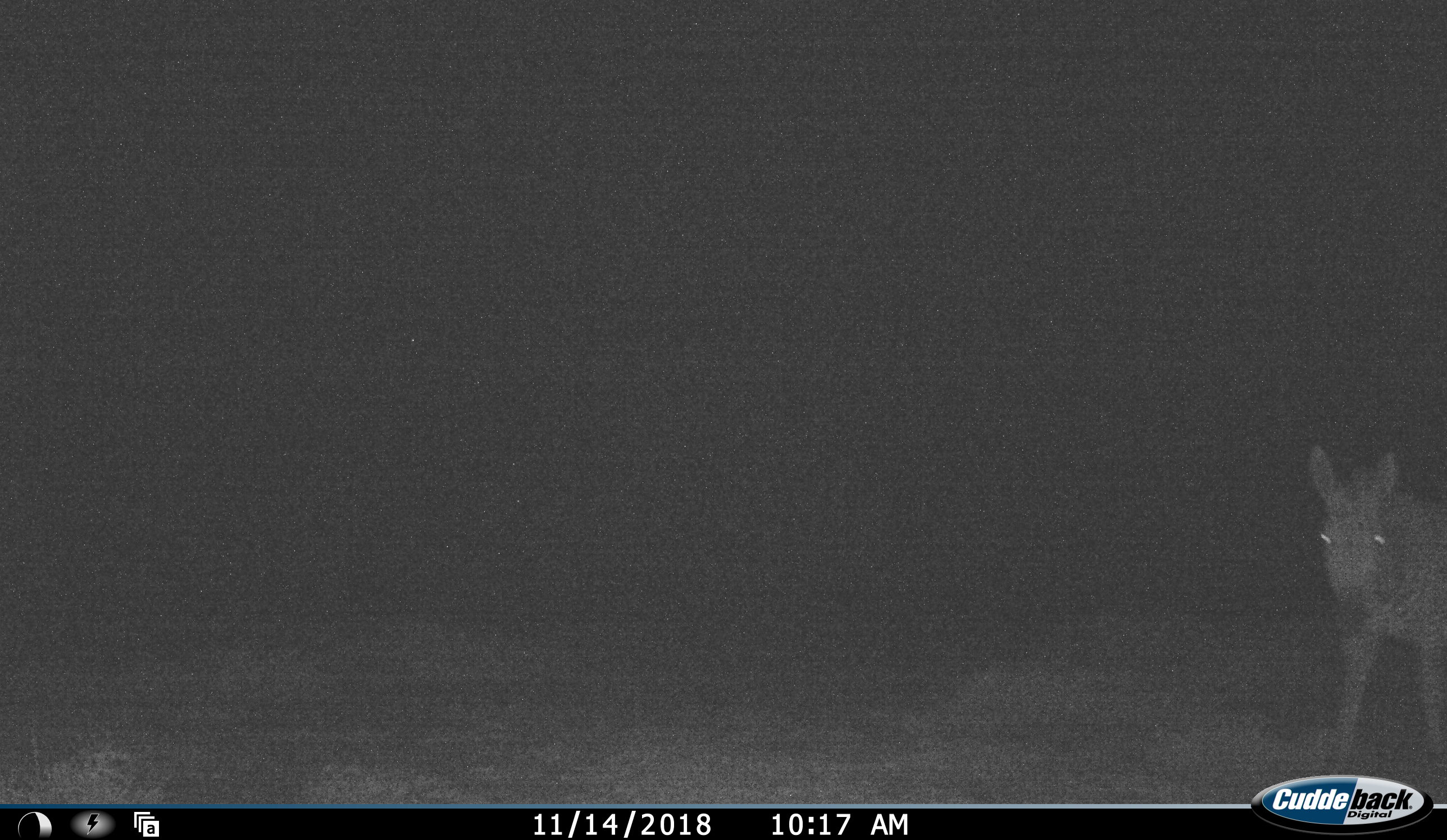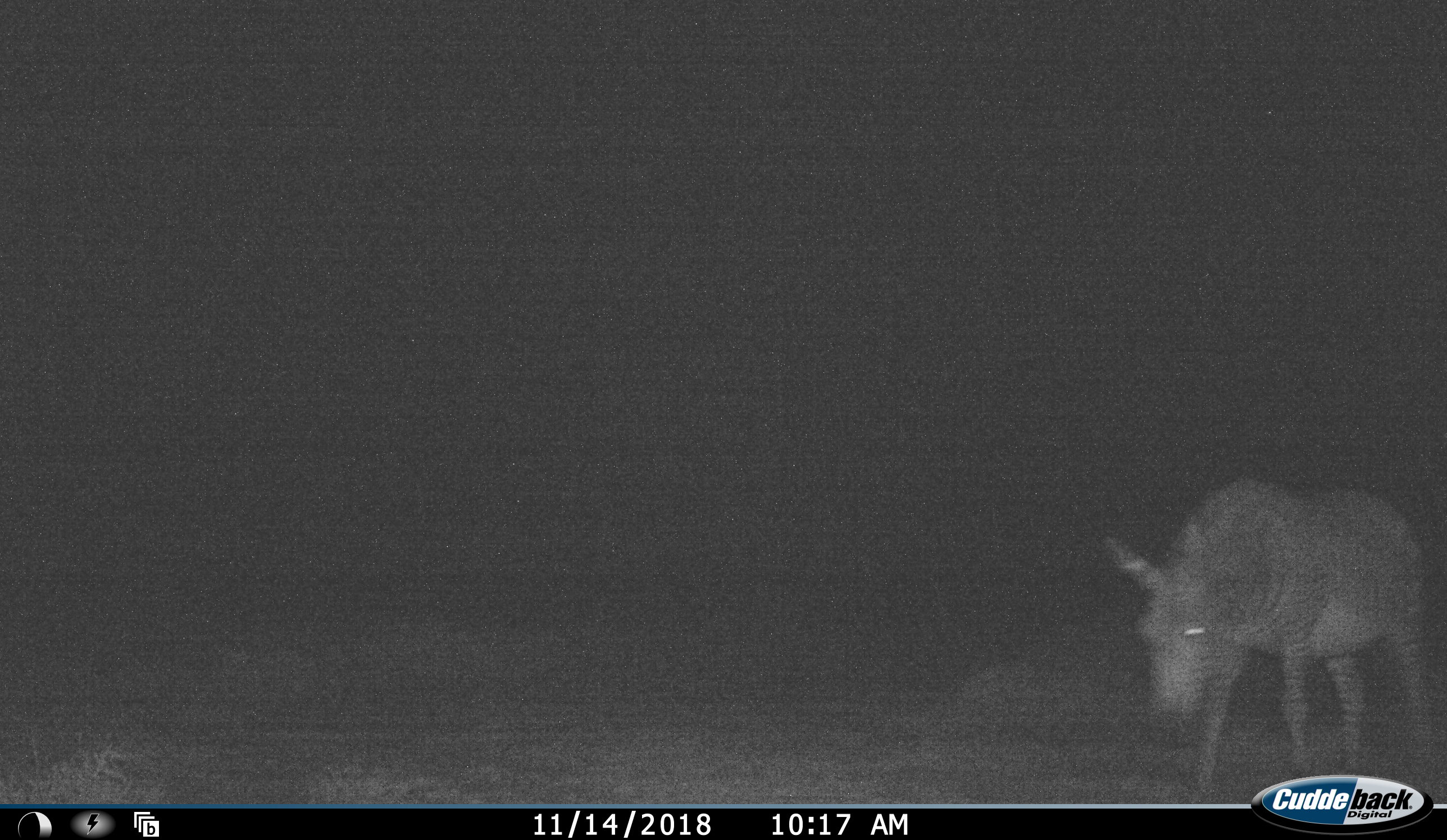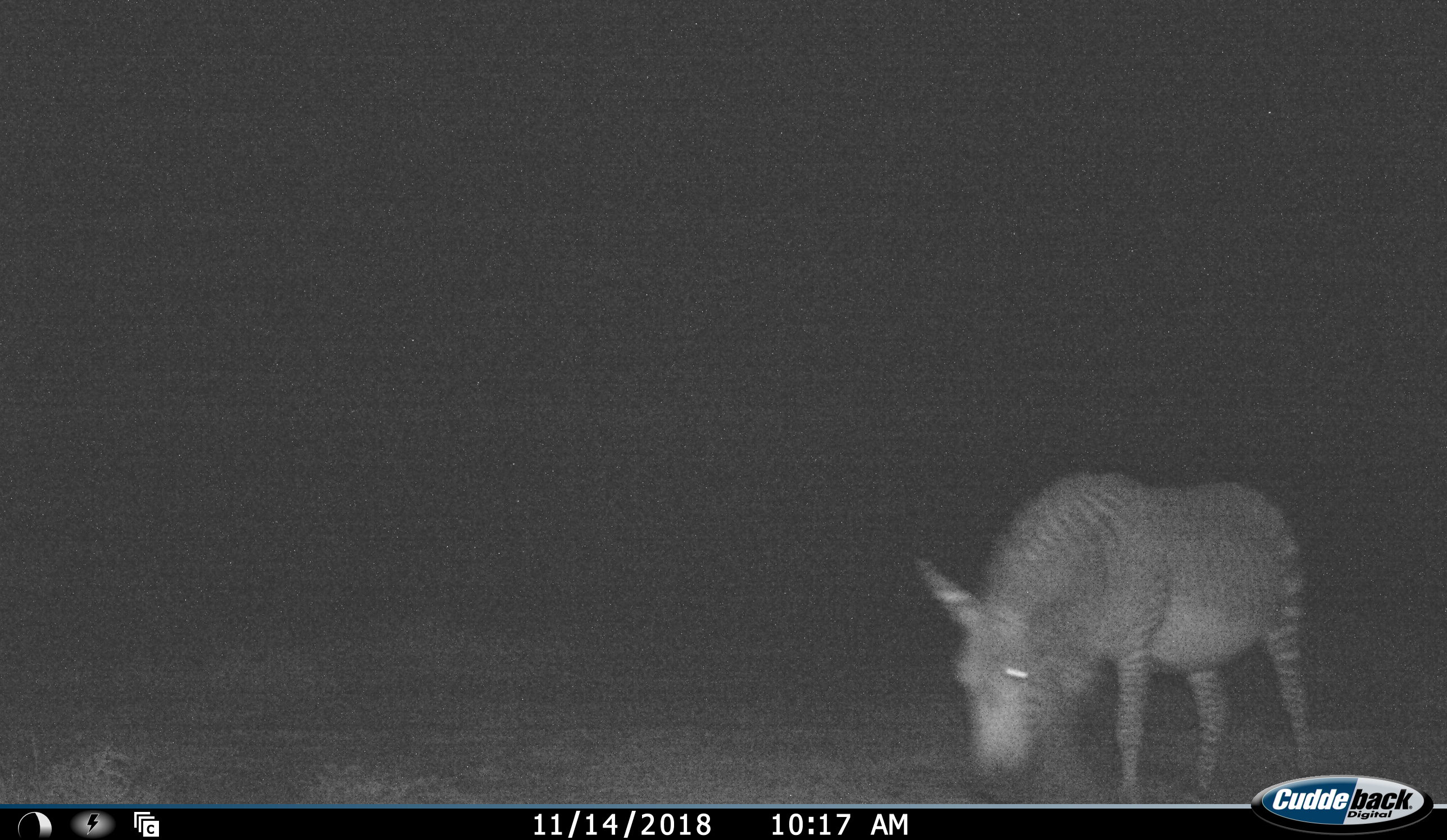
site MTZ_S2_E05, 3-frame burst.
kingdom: Animalia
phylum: Chordata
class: Mammalia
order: Perissodactyla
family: Equidae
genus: Equus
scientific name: Equus zebra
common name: mountain zebra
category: zebramountain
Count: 1.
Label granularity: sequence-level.